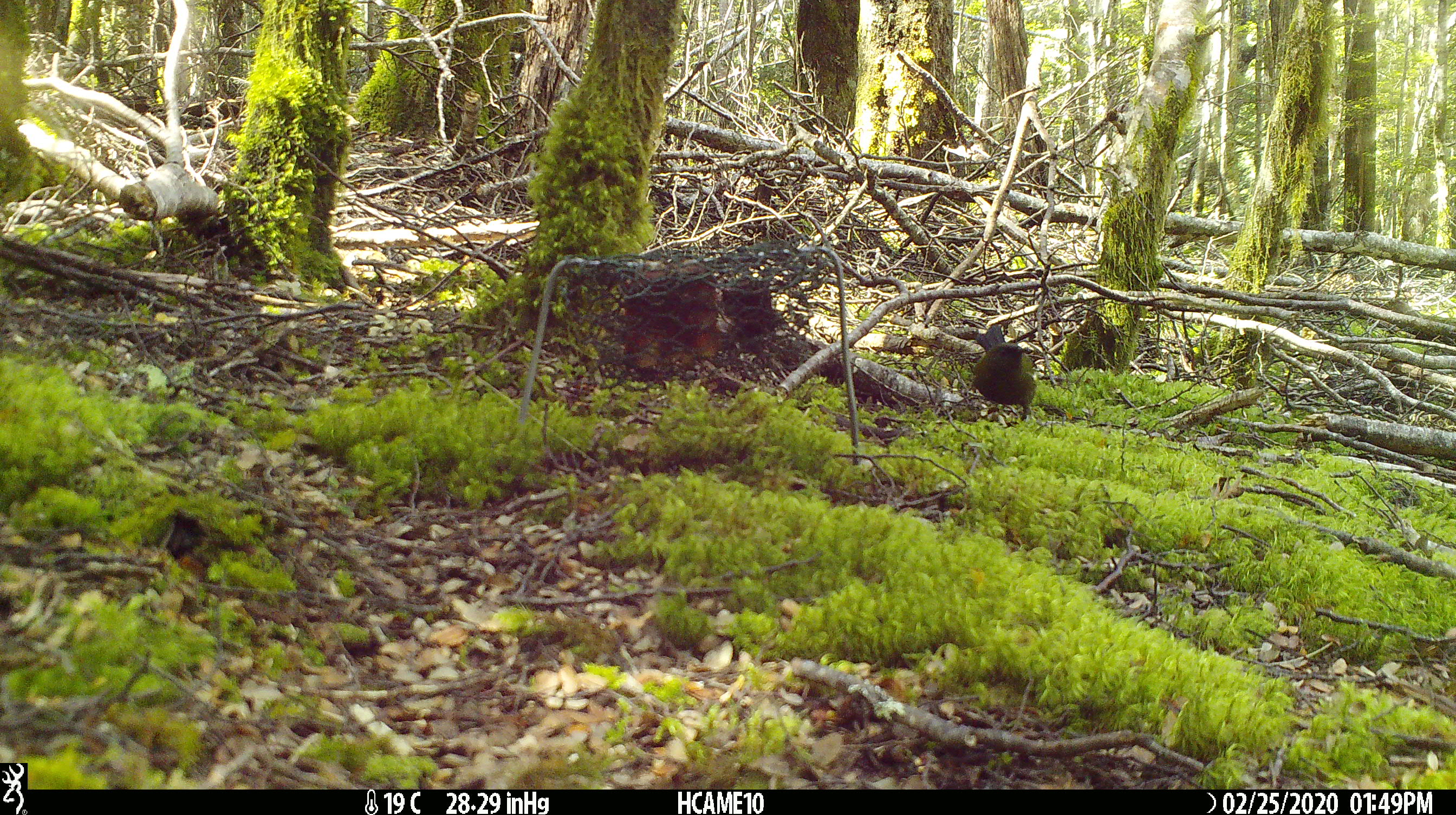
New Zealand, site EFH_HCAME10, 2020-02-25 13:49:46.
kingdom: Animalia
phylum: Chordata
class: Aves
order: Passeriformes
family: Meliphagidae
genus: Anthornis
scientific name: Anthornis melanura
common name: new zealand bellbird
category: bellbird